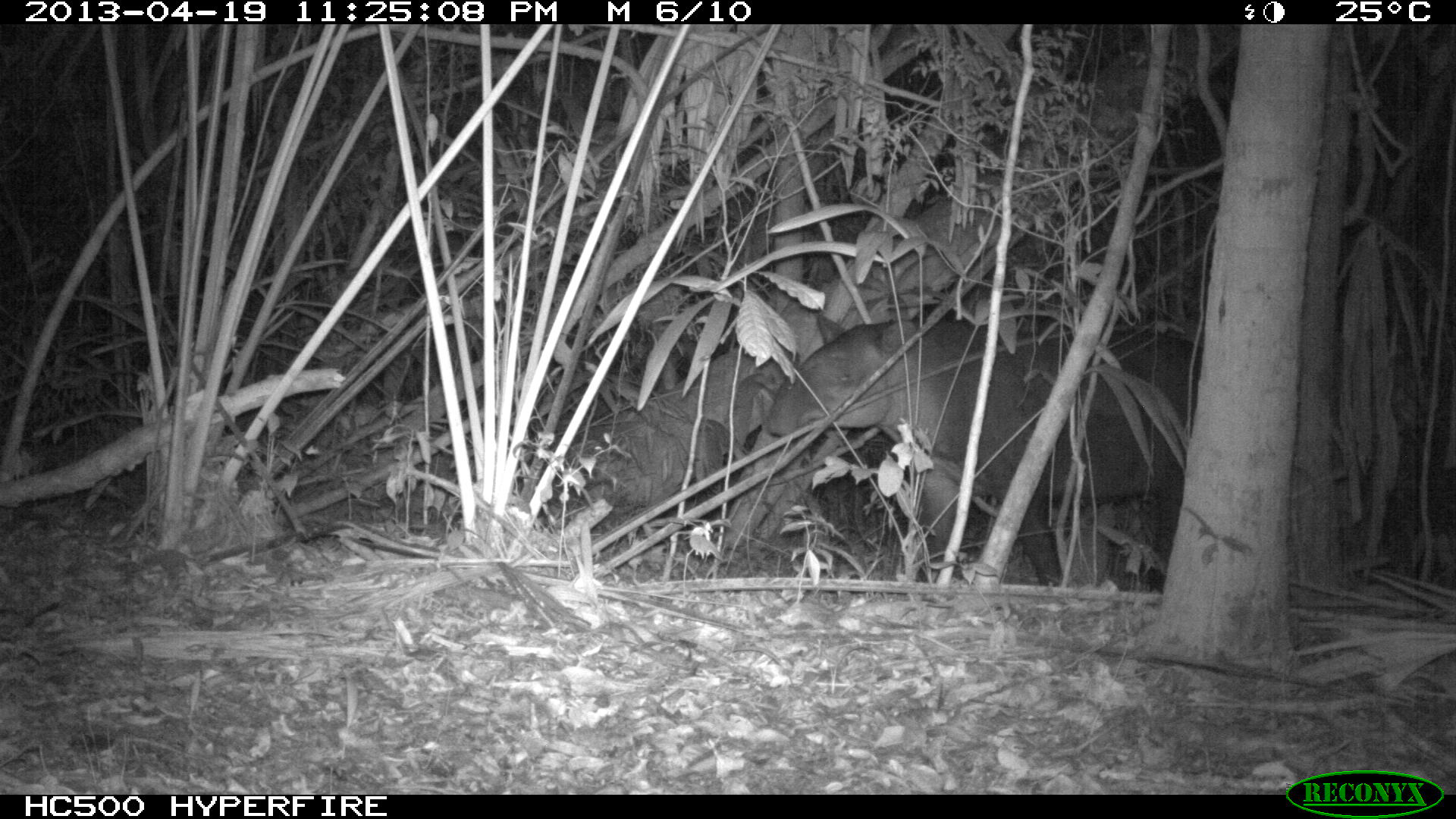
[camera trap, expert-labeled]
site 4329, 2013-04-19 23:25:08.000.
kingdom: Animalia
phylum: Chordata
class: Mammalia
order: Perissodactyla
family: Tapiridae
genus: Tapirus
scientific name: Tapirus bairdii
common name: baird's tapir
Tapirus bairdii (baird's tapir), count 1.